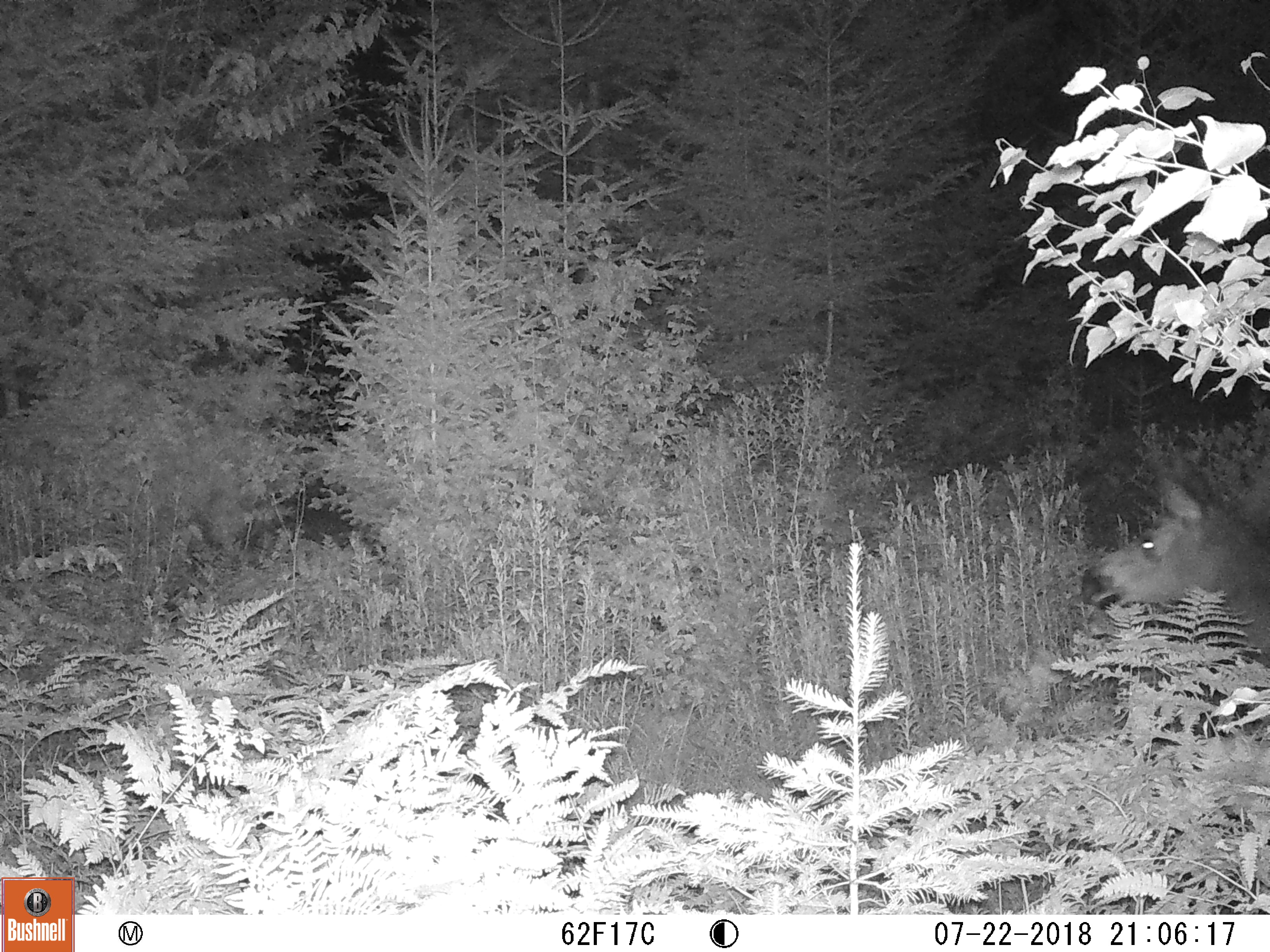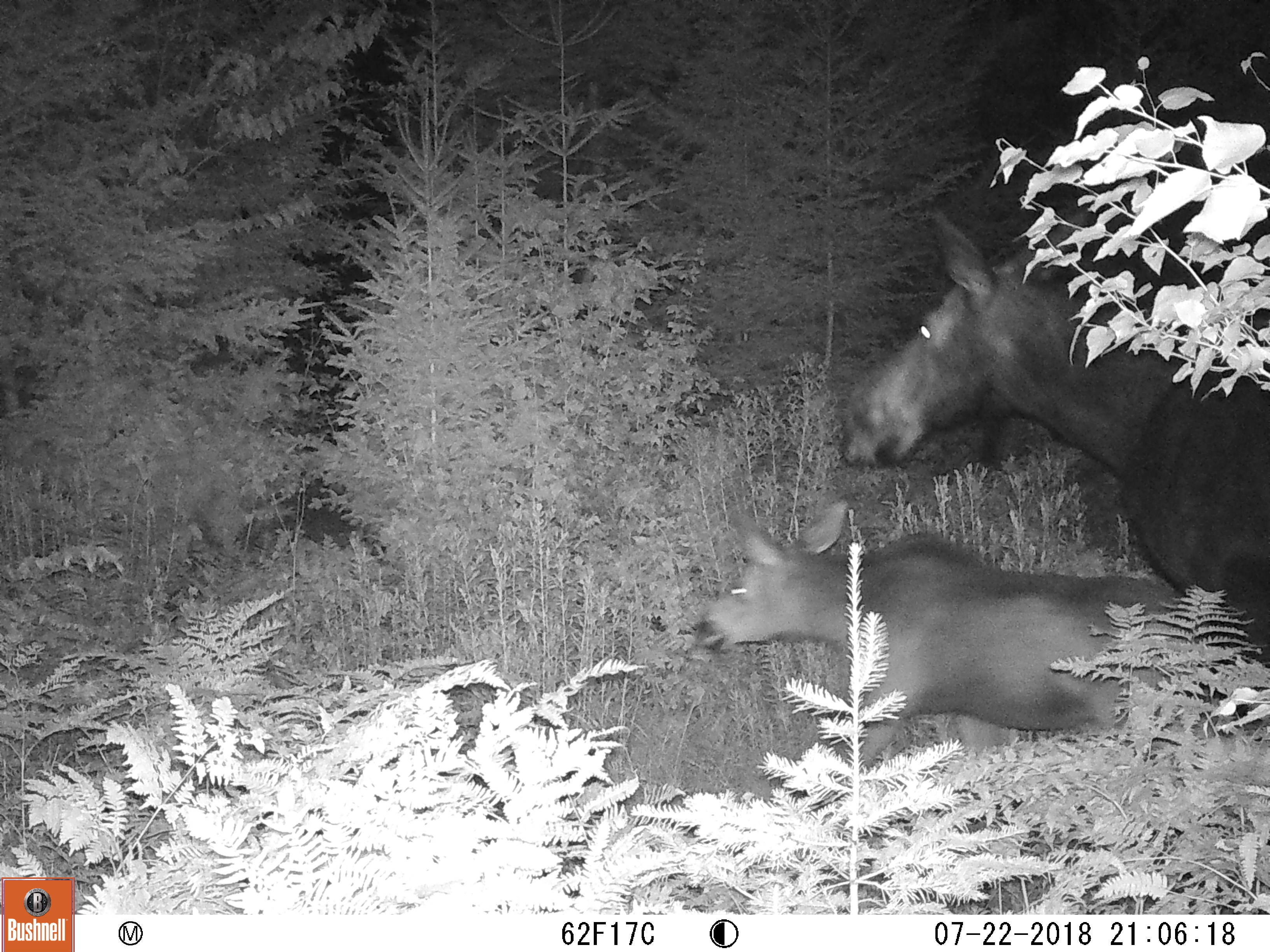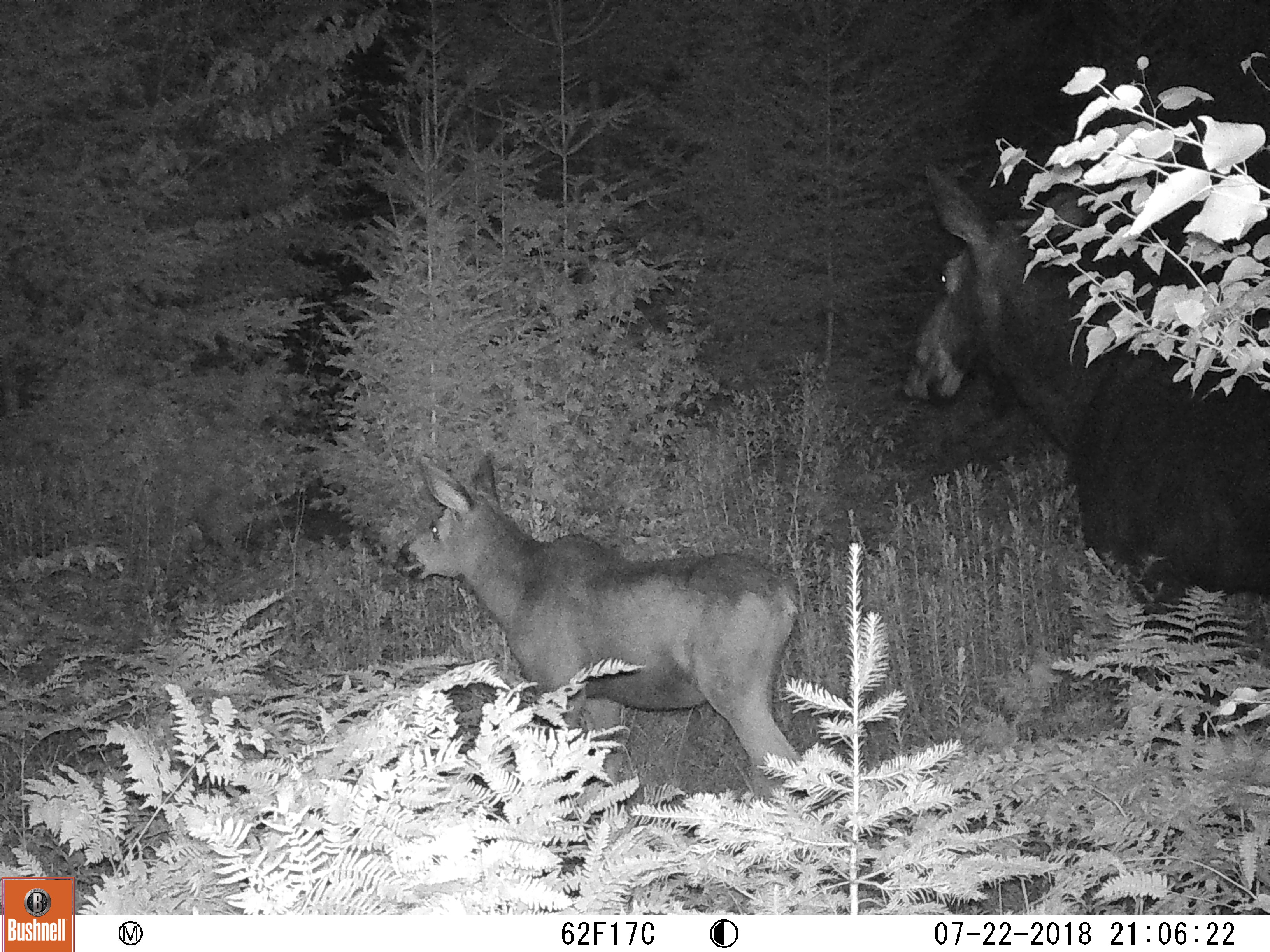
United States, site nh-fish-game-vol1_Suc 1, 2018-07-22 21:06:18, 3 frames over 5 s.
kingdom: Animalia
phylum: Chordata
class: Mammalia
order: Artiodactyla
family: Cervidae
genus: Alces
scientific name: Alces alces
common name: moose